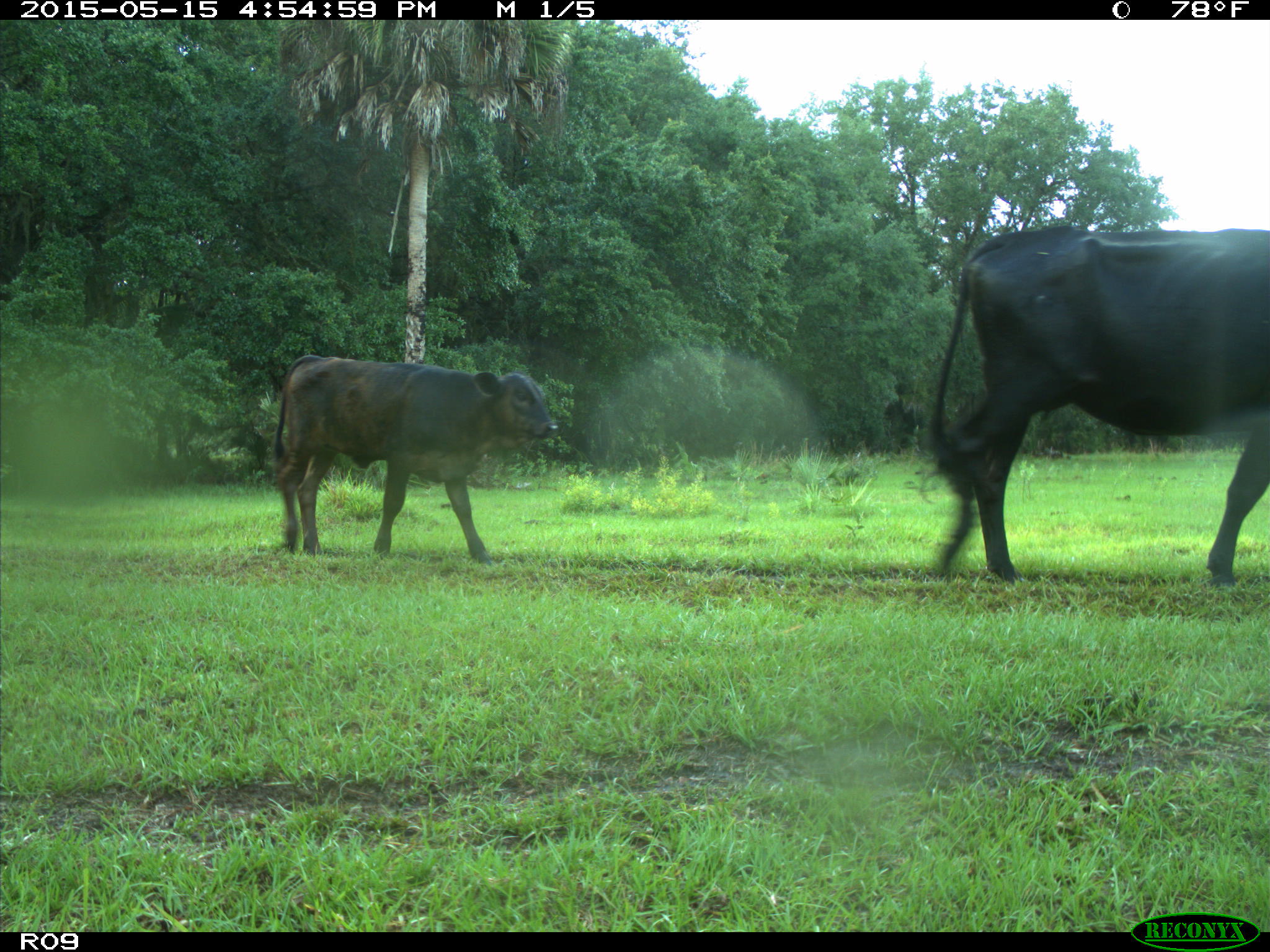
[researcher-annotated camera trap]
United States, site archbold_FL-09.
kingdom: Animalia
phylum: Chordata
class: Mammalia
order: Artiodactyla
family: Bovidae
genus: Bos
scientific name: Bos taurus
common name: domestic cow